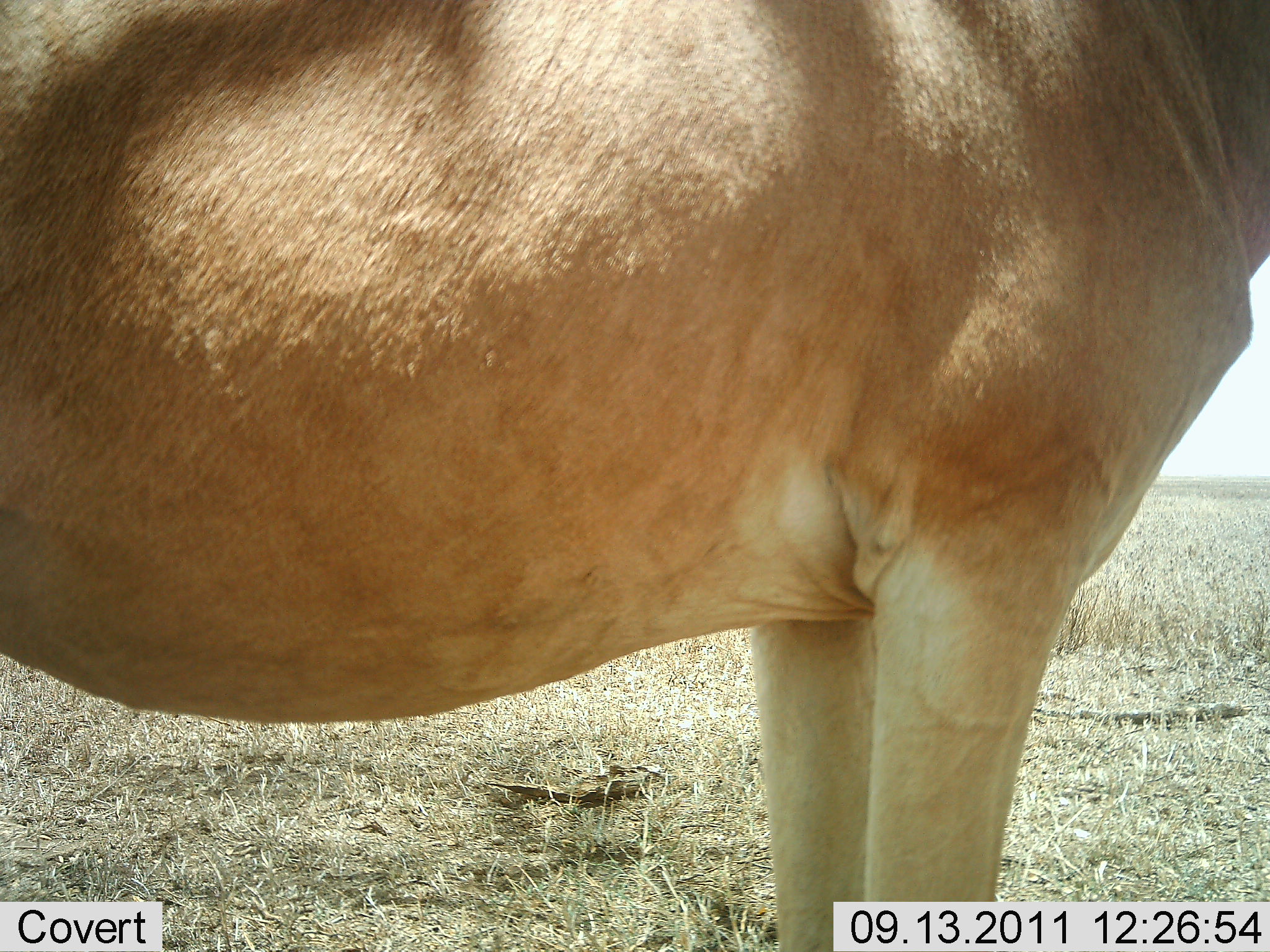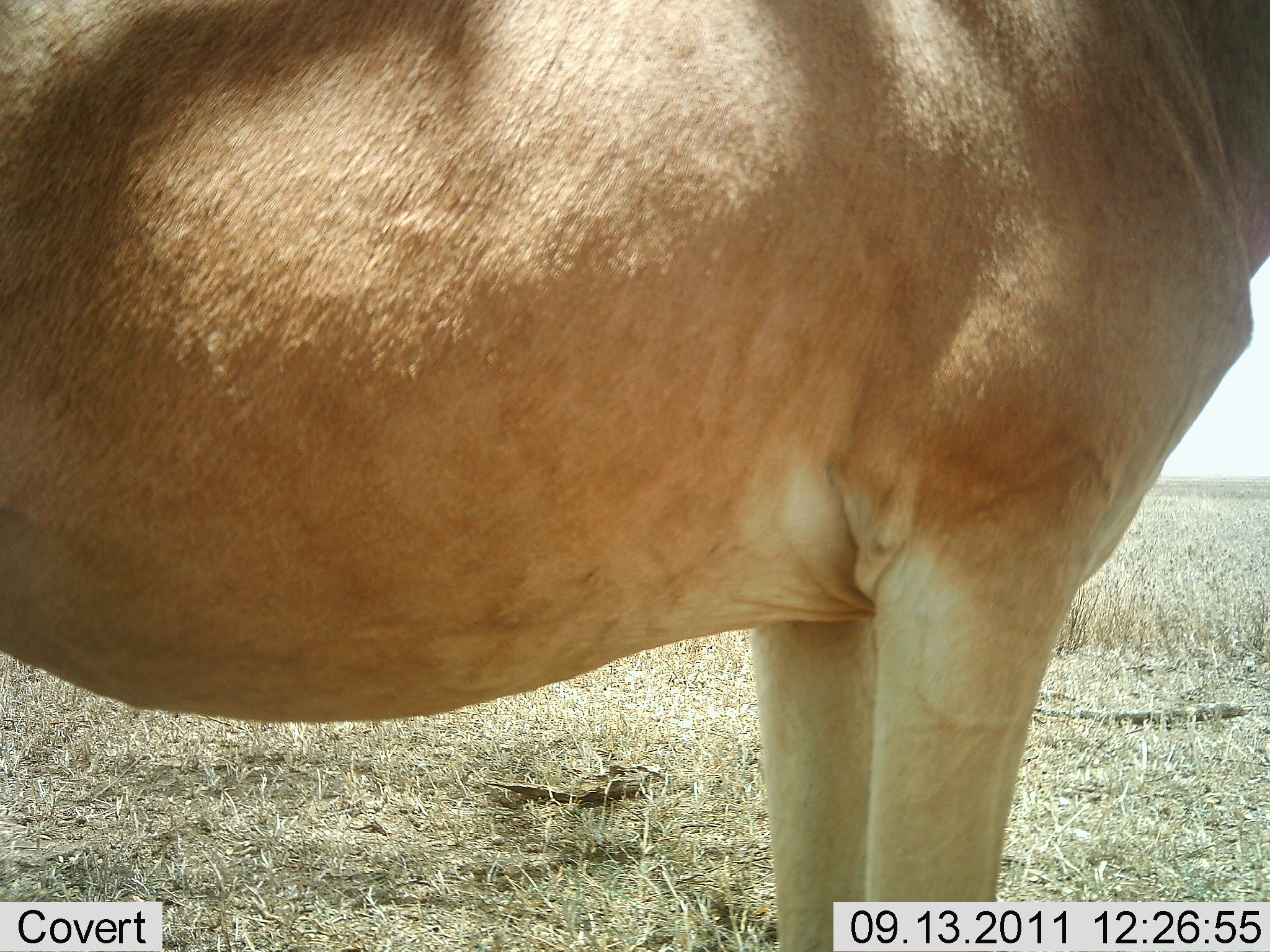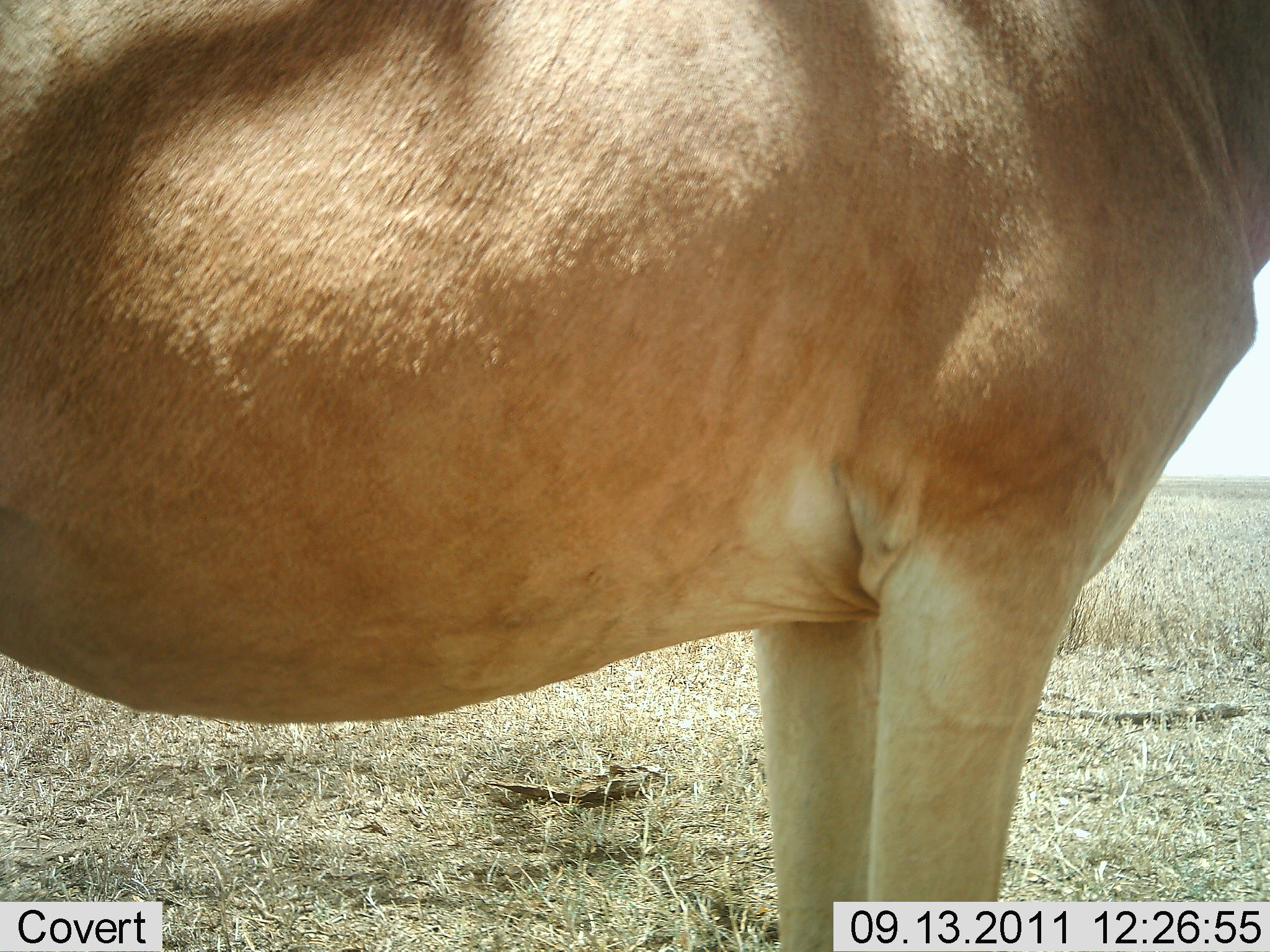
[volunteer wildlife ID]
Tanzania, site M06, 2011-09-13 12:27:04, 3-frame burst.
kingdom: Animalia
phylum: Chordata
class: Mammalia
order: Artiodactyla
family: Bovidae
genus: Alcelaphus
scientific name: Alcelaphus buselaphus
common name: hartebeest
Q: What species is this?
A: Hartebeest (Alcelaphus buselaphus).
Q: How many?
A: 1.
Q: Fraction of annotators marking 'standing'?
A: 100%.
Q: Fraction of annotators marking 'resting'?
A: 0%.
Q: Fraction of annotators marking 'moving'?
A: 0%.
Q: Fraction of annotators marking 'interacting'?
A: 0%.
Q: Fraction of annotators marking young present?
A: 0%.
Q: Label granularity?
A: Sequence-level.